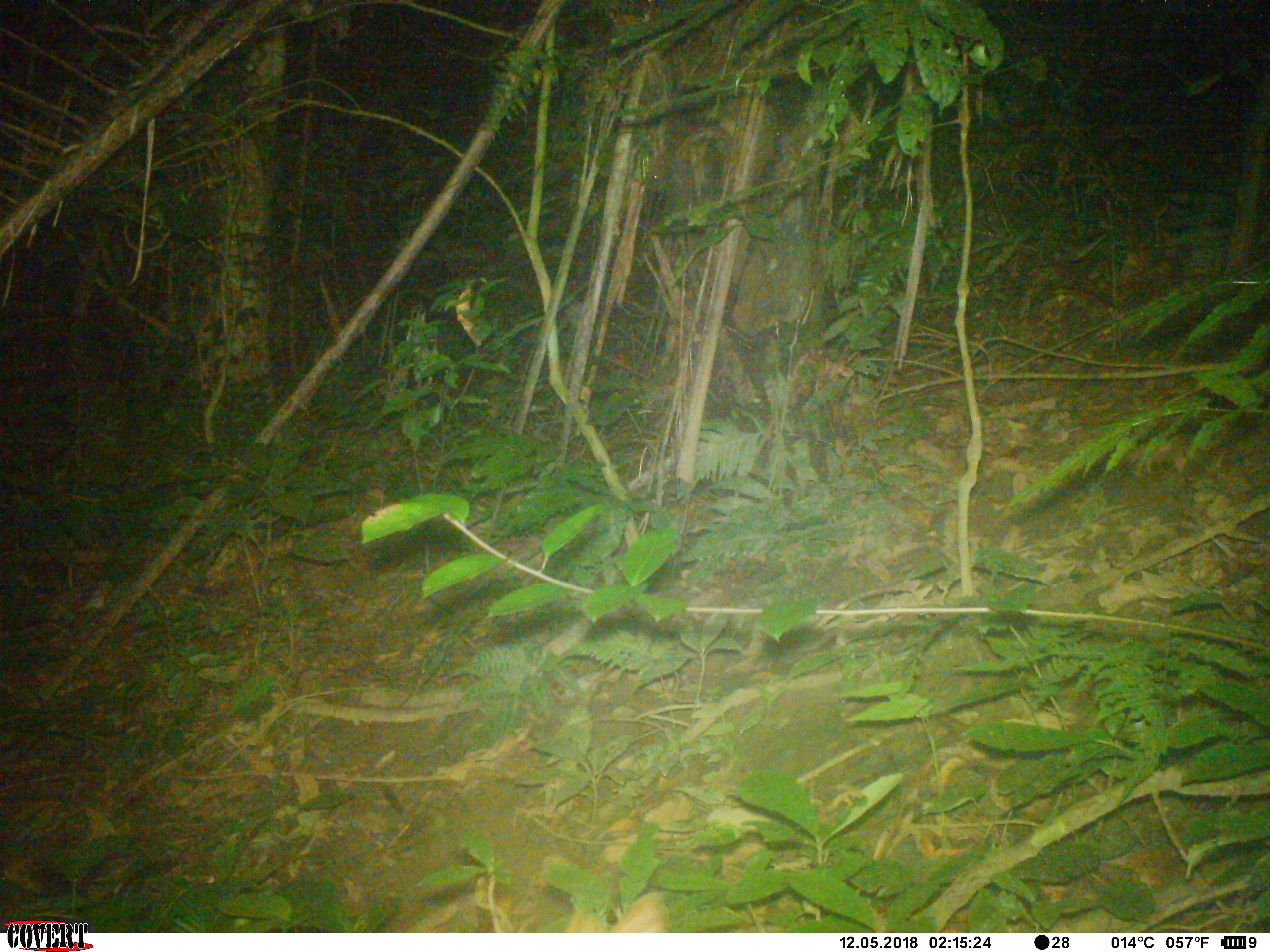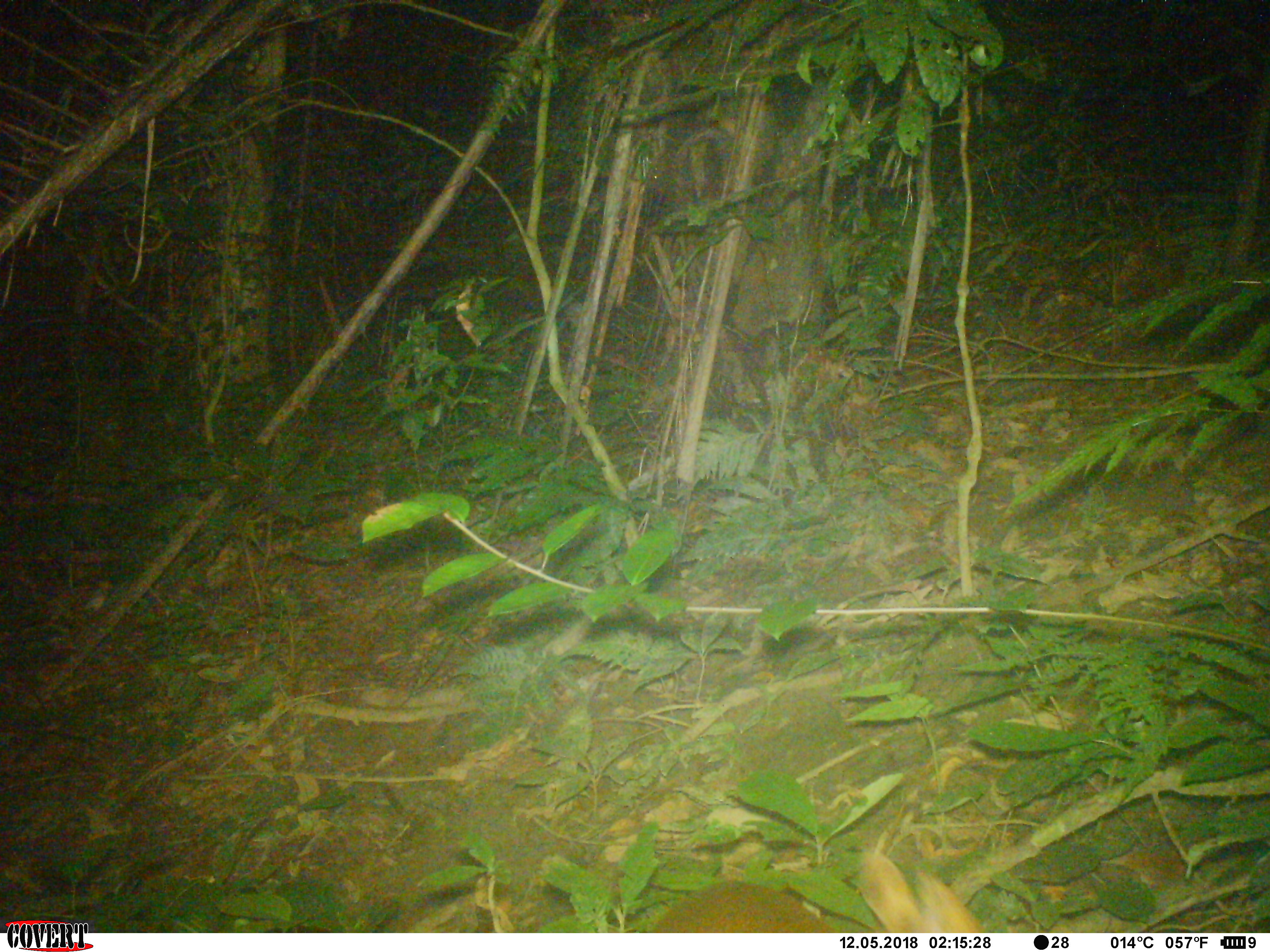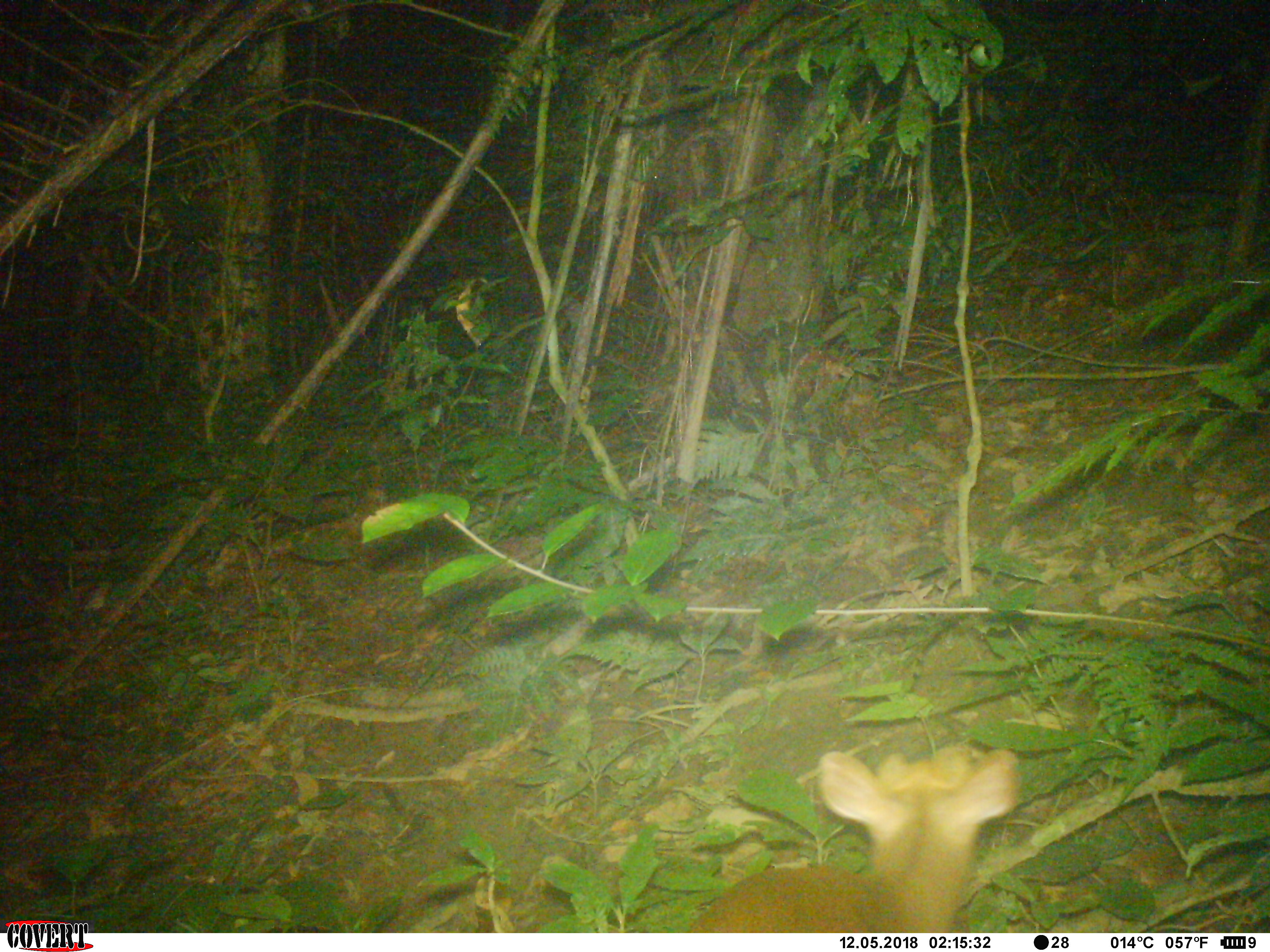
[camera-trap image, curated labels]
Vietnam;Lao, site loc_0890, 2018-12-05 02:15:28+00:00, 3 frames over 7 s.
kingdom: Animalia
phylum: Chordata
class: Mammalia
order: Artiodactyla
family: Cervidae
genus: Muntiacus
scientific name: Muntiacus rooseveltorum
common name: roosevelt's muntjac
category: roosevelts muntjac group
Roosevelts muntjac group (roosevelt's muntjac) (Muntiacus rooseveltorum). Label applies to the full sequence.